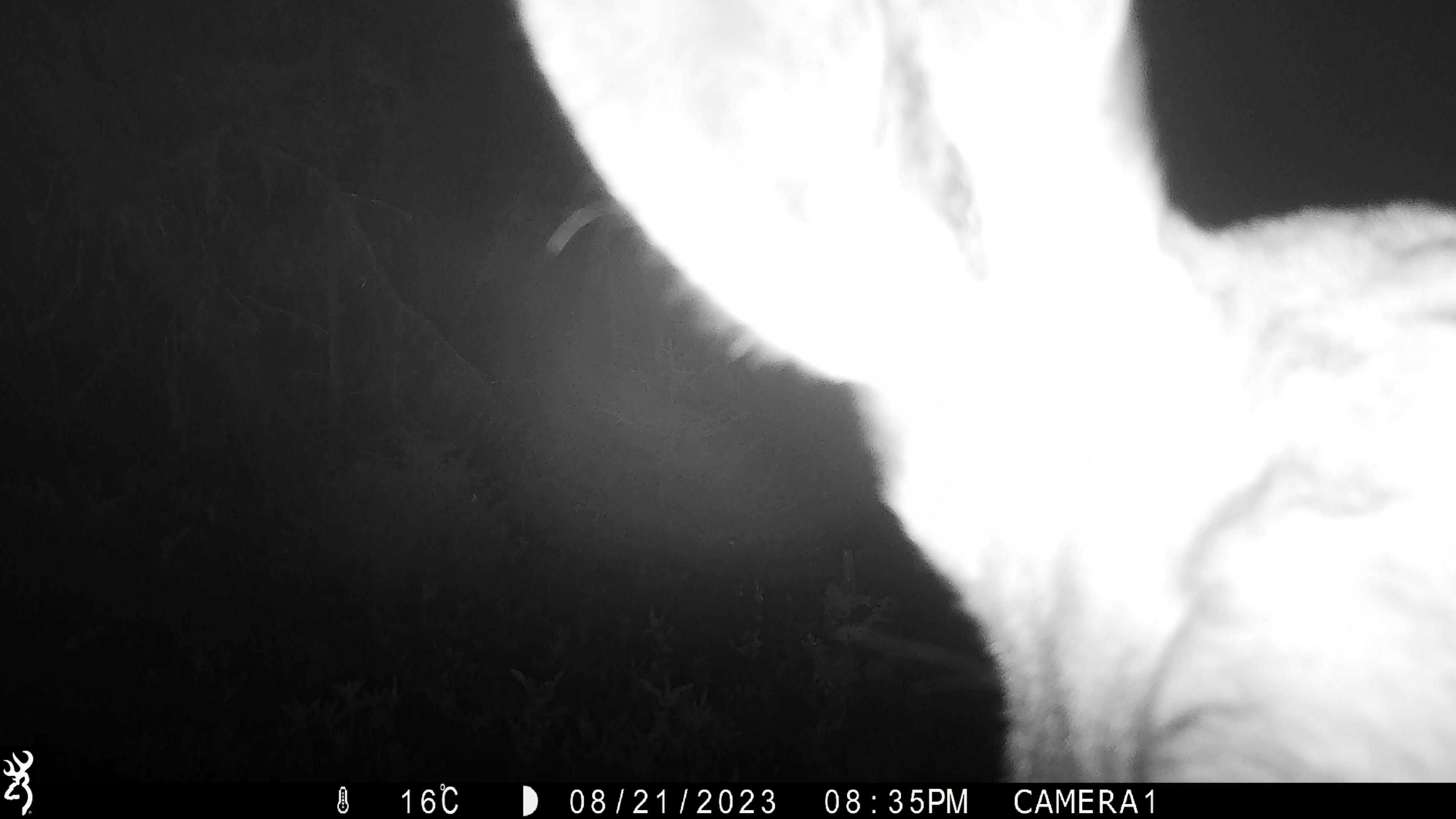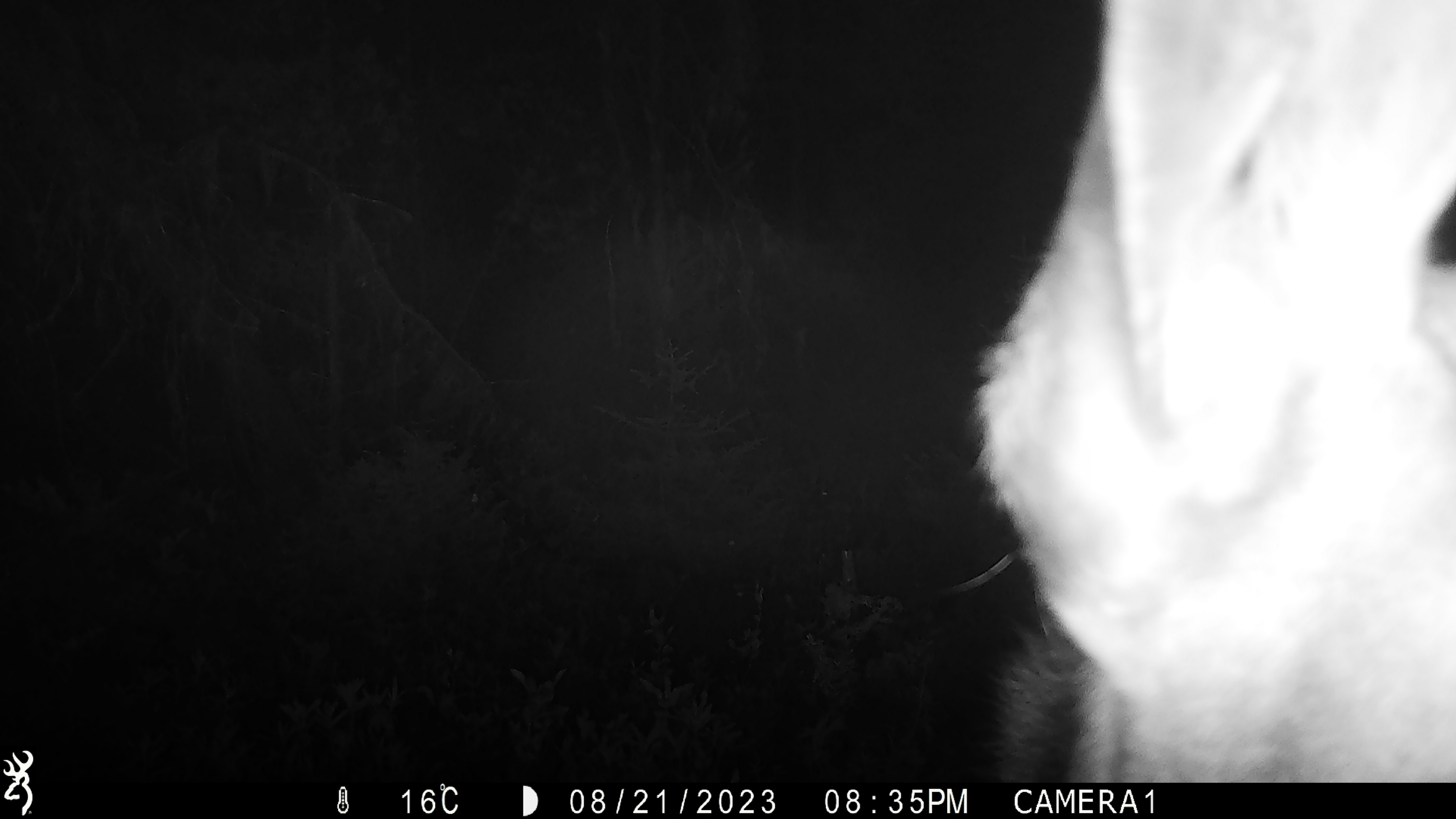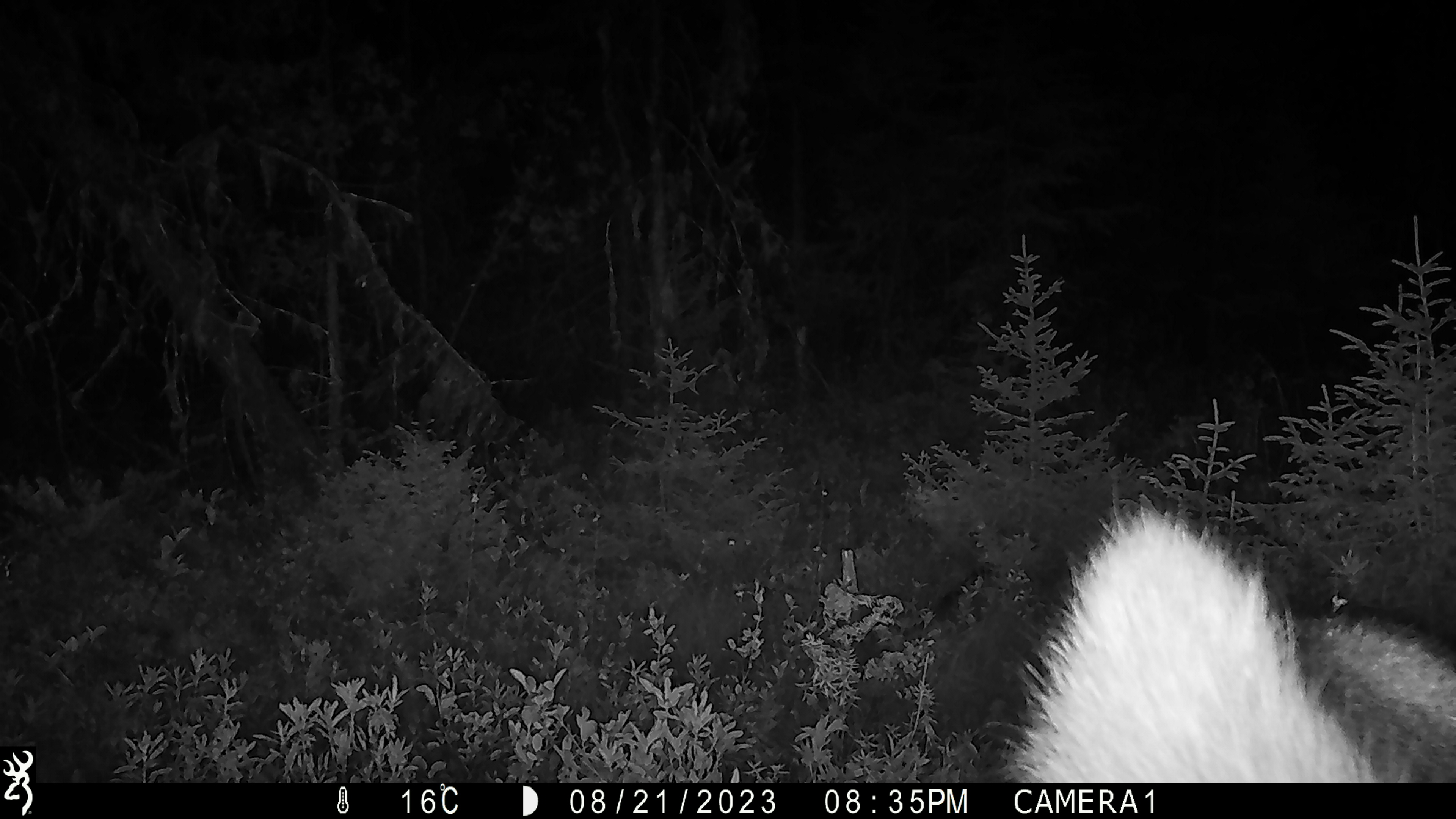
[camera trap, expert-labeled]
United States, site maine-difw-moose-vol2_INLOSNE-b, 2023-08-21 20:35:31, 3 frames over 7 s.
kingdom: Animalia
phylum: Chordata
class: Mammalia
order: Artiodactyla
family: Cervidae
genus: Alces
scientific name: Alces alces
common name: moose